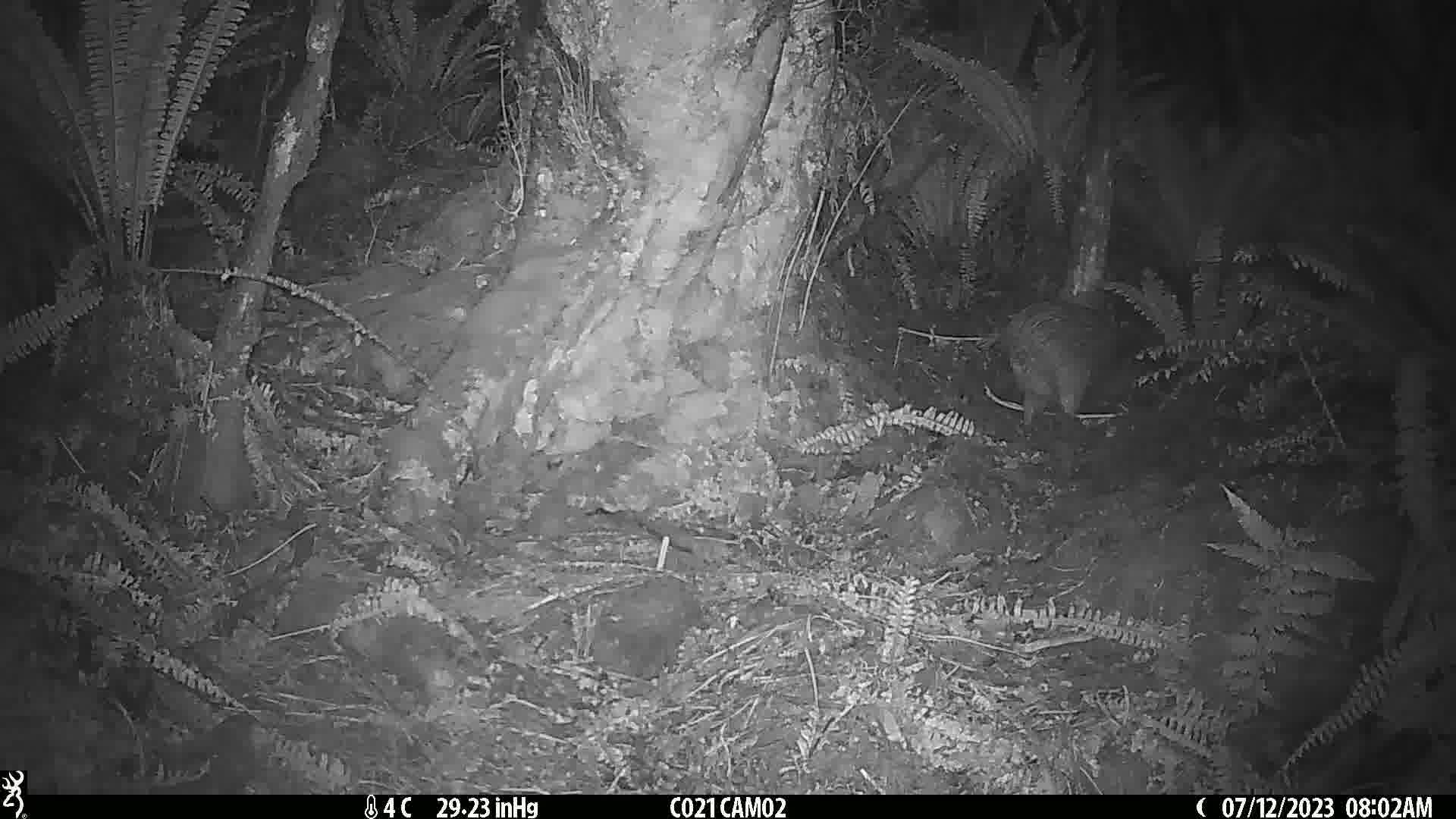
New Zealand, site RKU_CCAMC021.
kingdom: Animalia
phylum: Chordata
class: Aves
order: Apterygiformes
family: Apterygidae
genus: Apteryx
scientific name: Apteryx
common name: kiwi